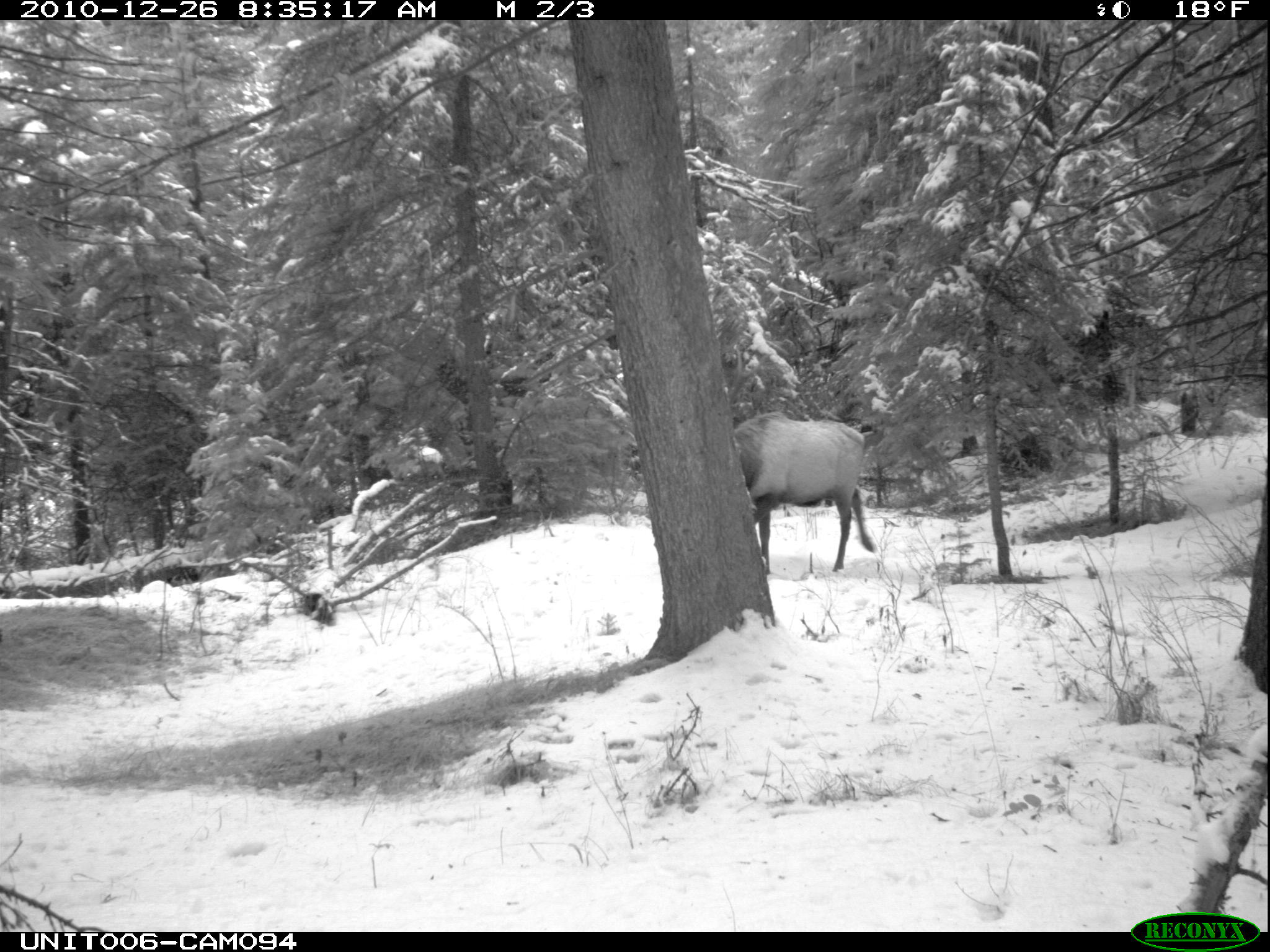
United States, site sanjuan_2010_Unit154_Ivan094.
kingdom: Animalia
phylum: Chordata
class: Mammalia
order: Artiodactyla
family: Cervidae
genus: Cervus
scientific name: Cervus elaphus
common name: red deer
Cervus elaphus (red deer).